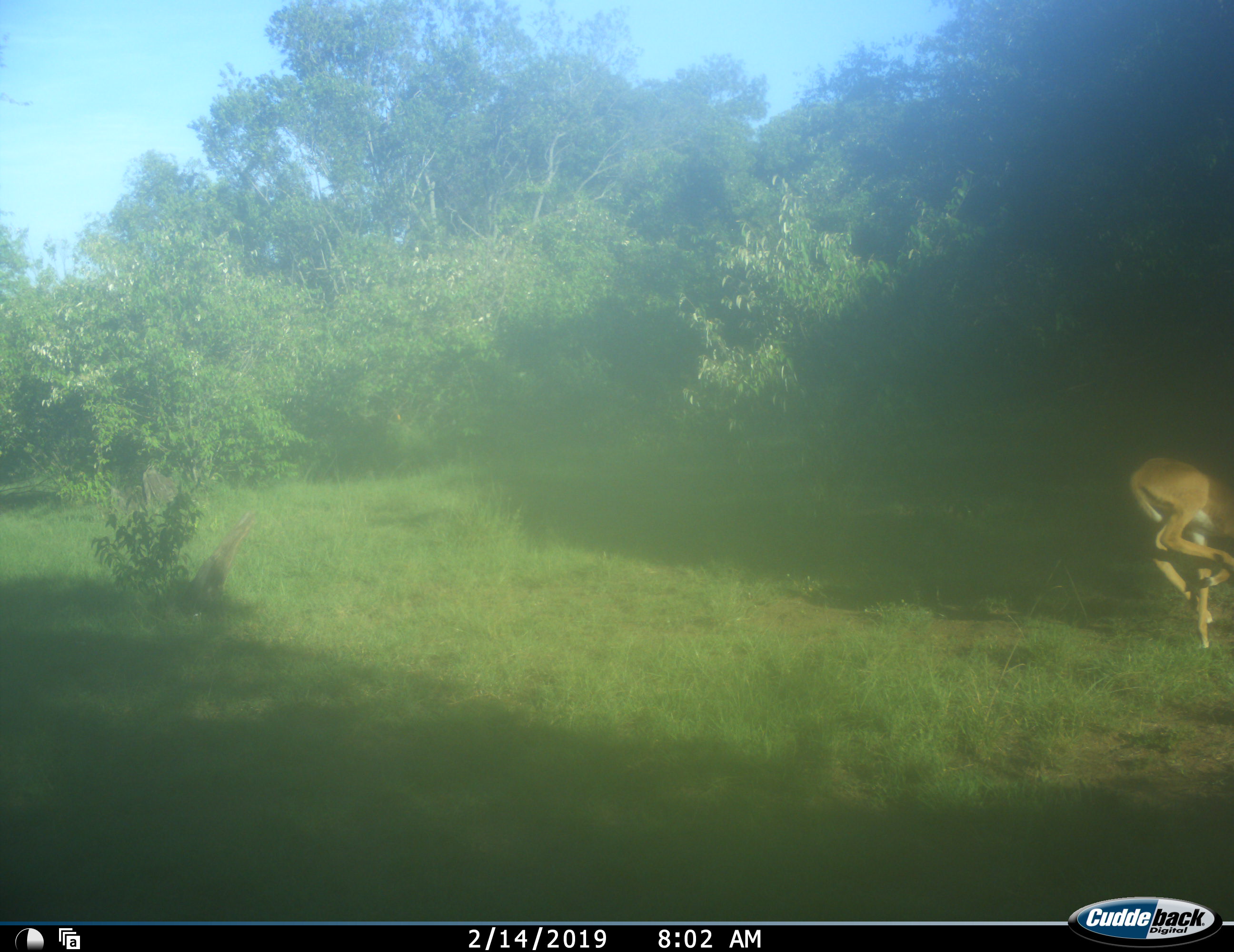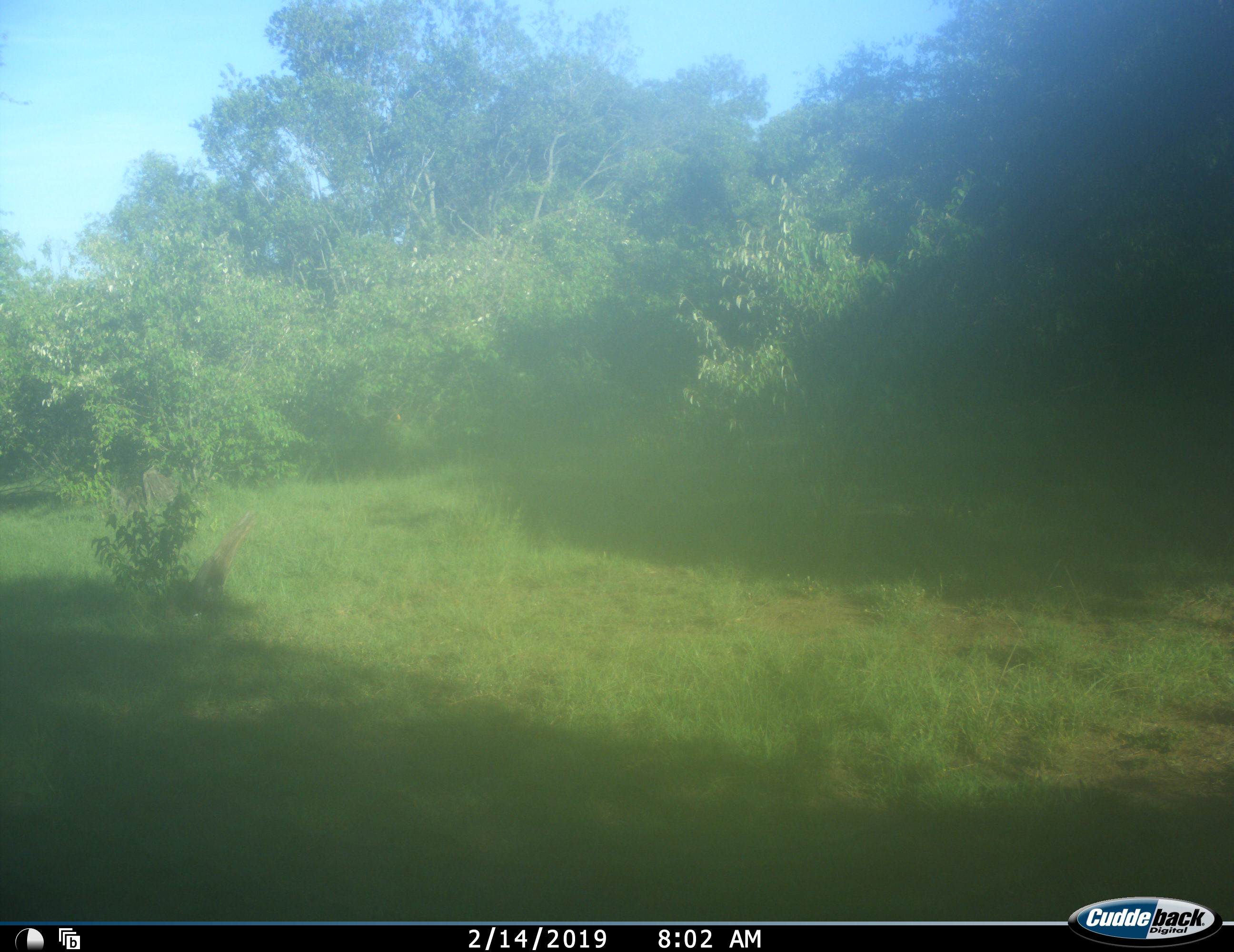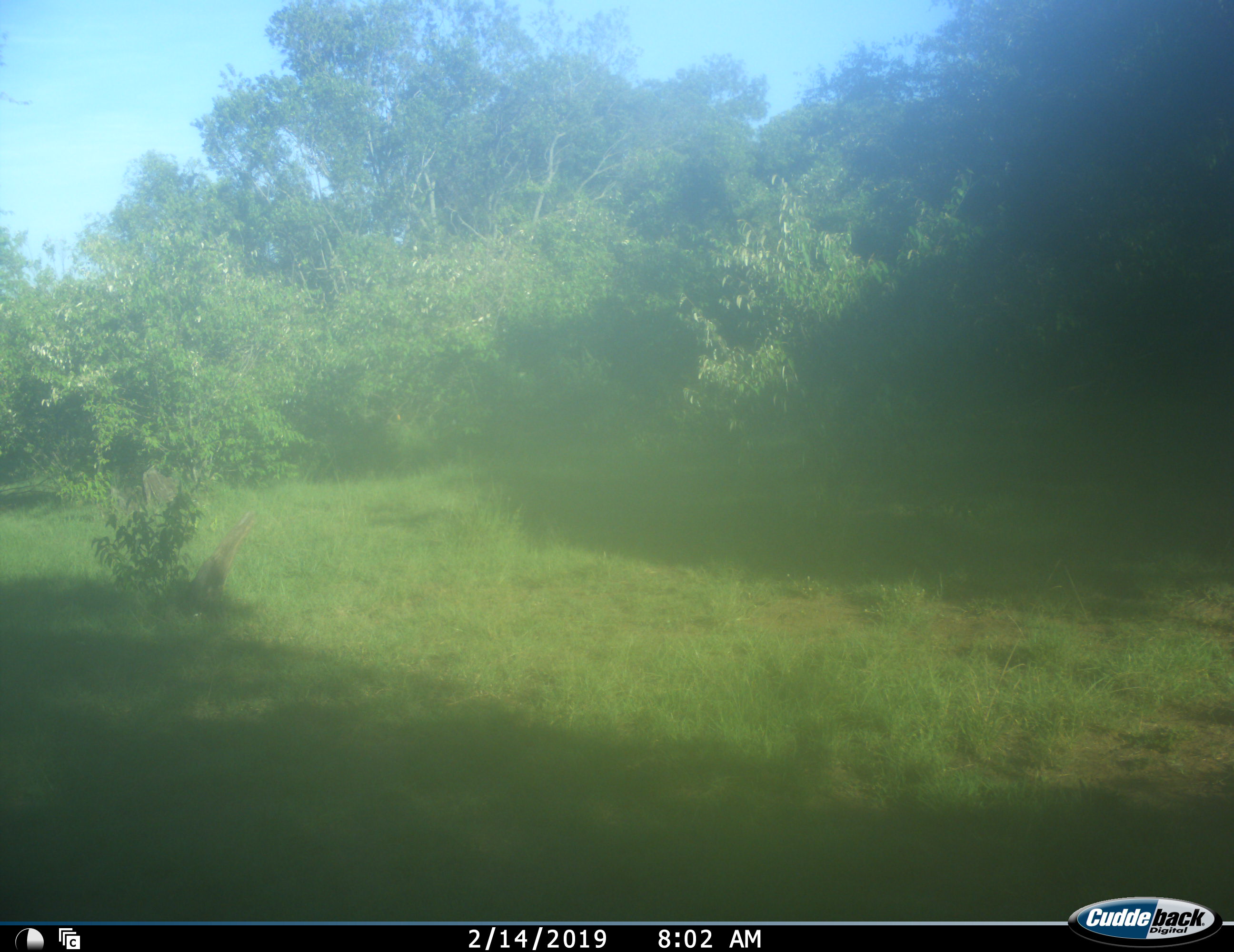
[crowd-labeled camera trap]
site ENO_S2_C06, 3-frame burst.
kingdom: Animalia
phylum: Chordata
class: Mammalia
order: Artiodactyla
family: Bovidae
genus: Aepyceros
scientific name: Aepyceros melampus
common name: impala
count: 1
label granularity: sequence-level